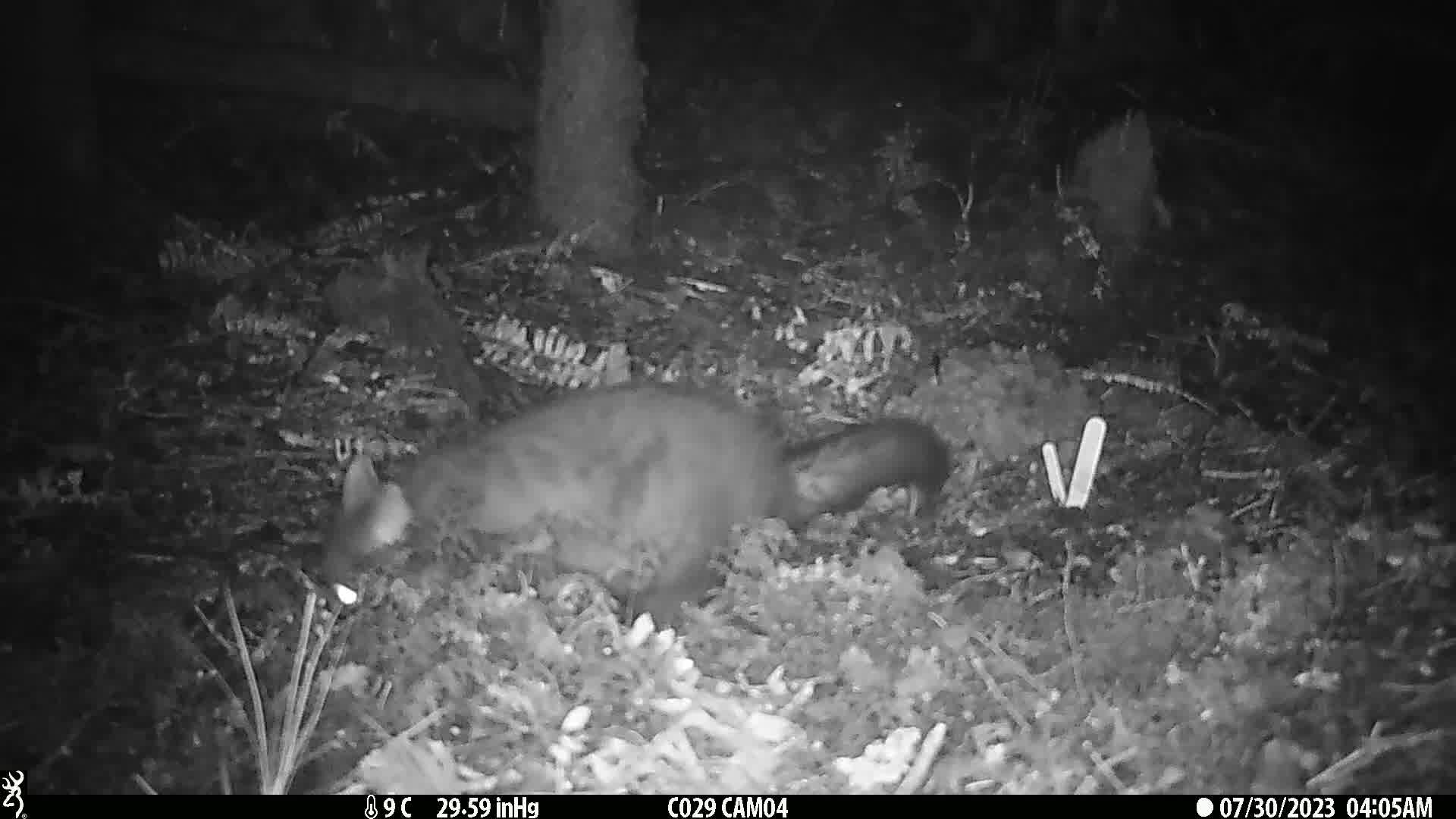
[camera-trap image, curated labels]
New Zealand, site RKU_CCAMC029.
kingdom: Animalia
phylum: Chordata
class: Mammalia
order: Diprotodontia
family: Phalangeridae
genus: Trichosurus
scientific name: Trichosurus vulpecula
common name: common brushtail possum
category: possum